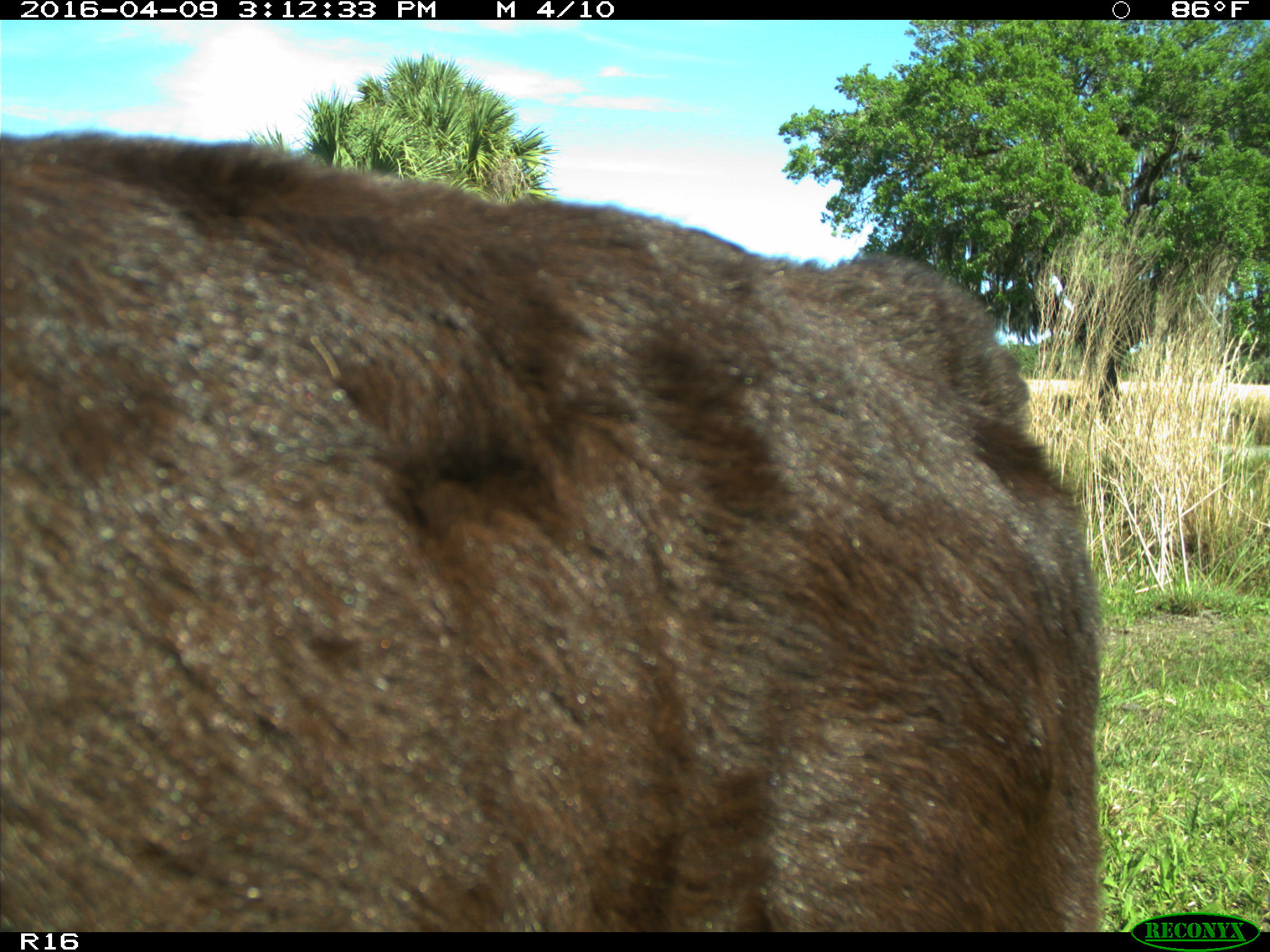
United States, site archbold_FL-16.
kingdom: Animalia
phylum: Chordata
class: Mammalia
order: Artiodactyla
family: Bovidae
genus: Bos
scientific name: Bos taurus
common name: domestic cow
Bos taurus (domestic cow).